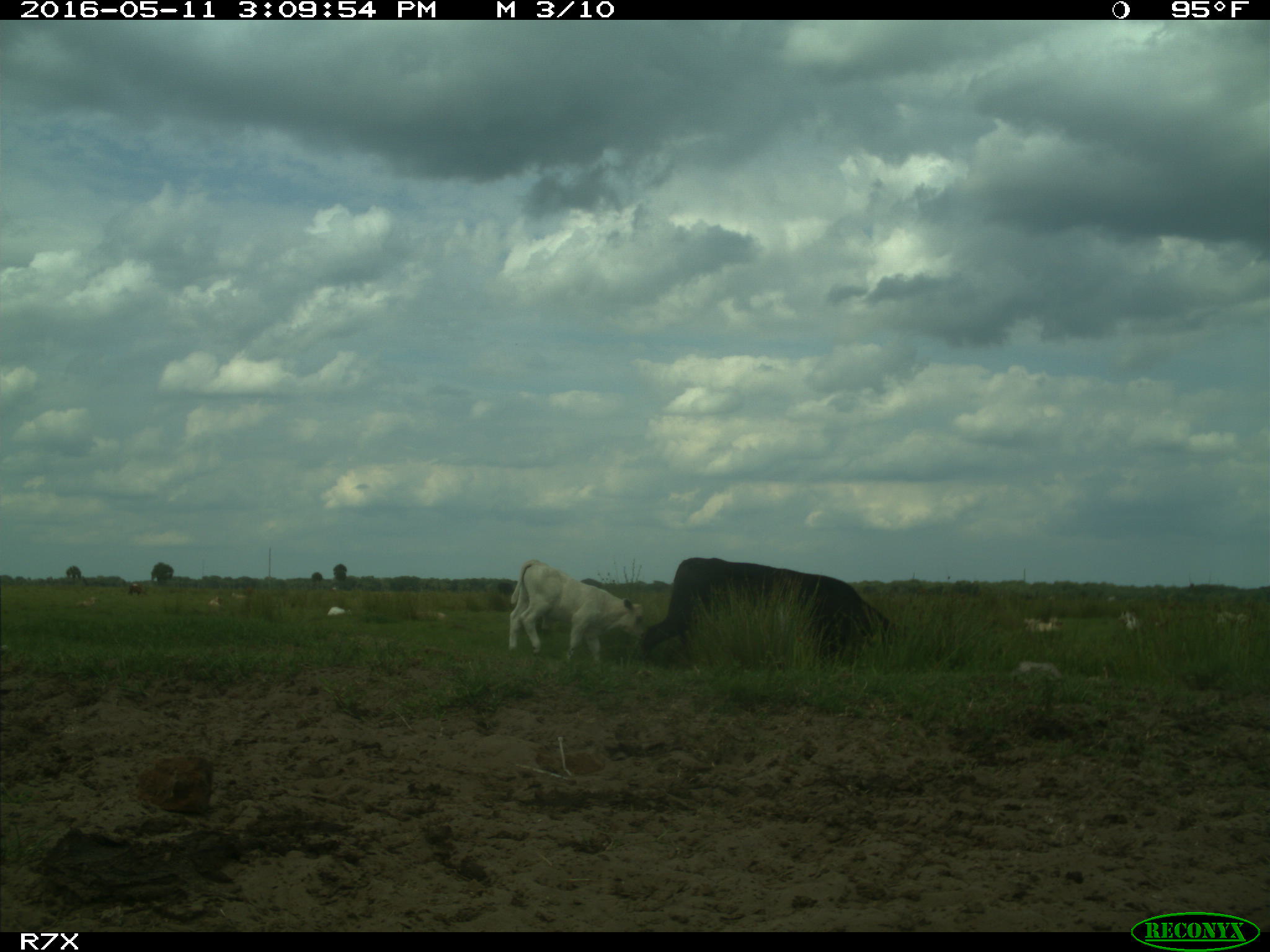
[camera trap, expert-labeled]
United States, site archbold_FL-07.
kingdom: Animalia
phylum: Chordata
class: Mammalia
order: Artiodactyla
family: Bovidae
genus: Bos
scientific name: Bos taurus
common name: domestic cow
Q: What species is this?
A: Bos taurus (domestic cow).